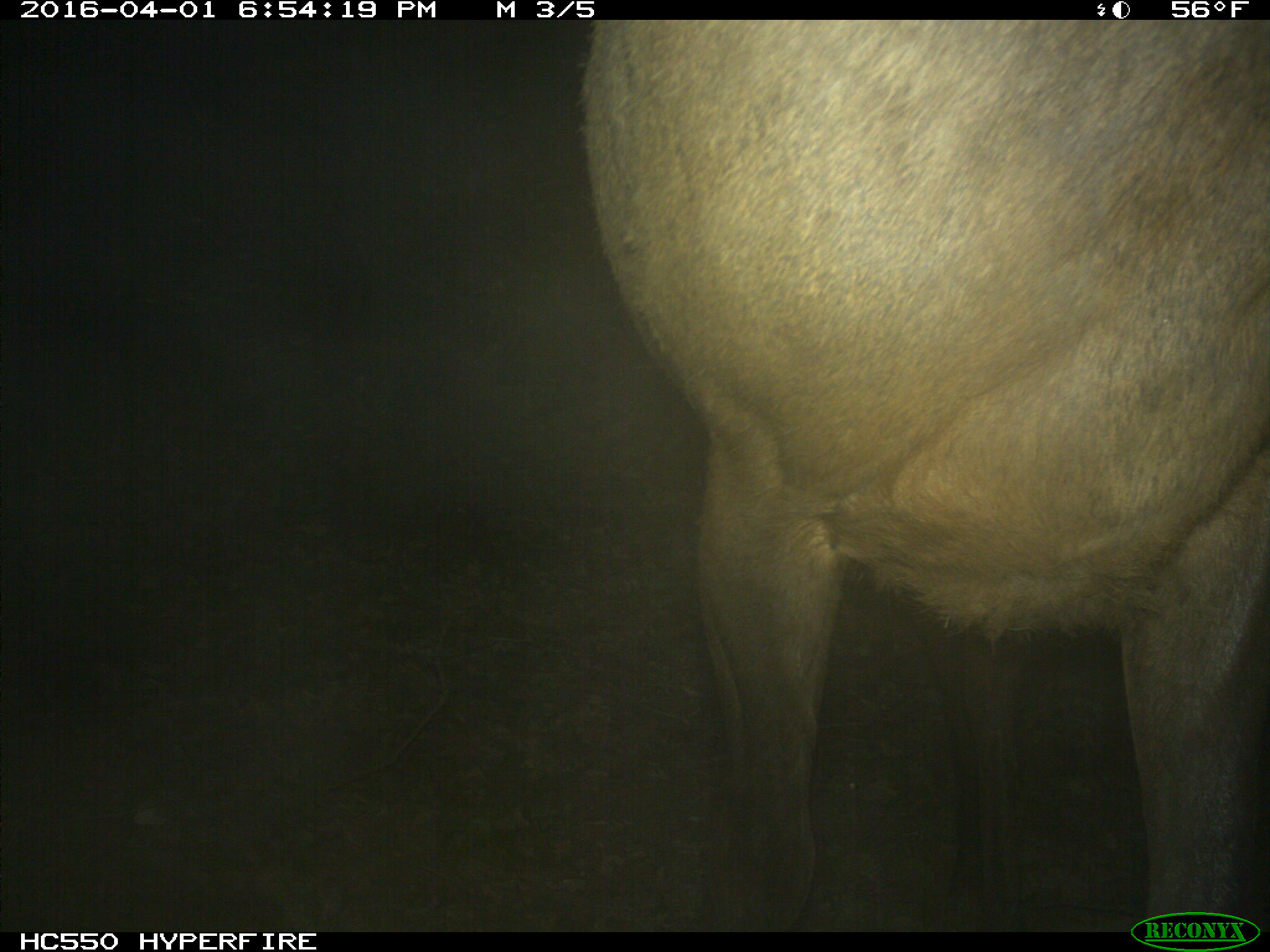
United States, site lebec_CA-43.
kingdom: Animalia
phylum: Chordata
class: Mammalia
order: Artiodactyla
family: Cervidae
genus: Cervus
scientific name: Cervus canadensis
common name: elk